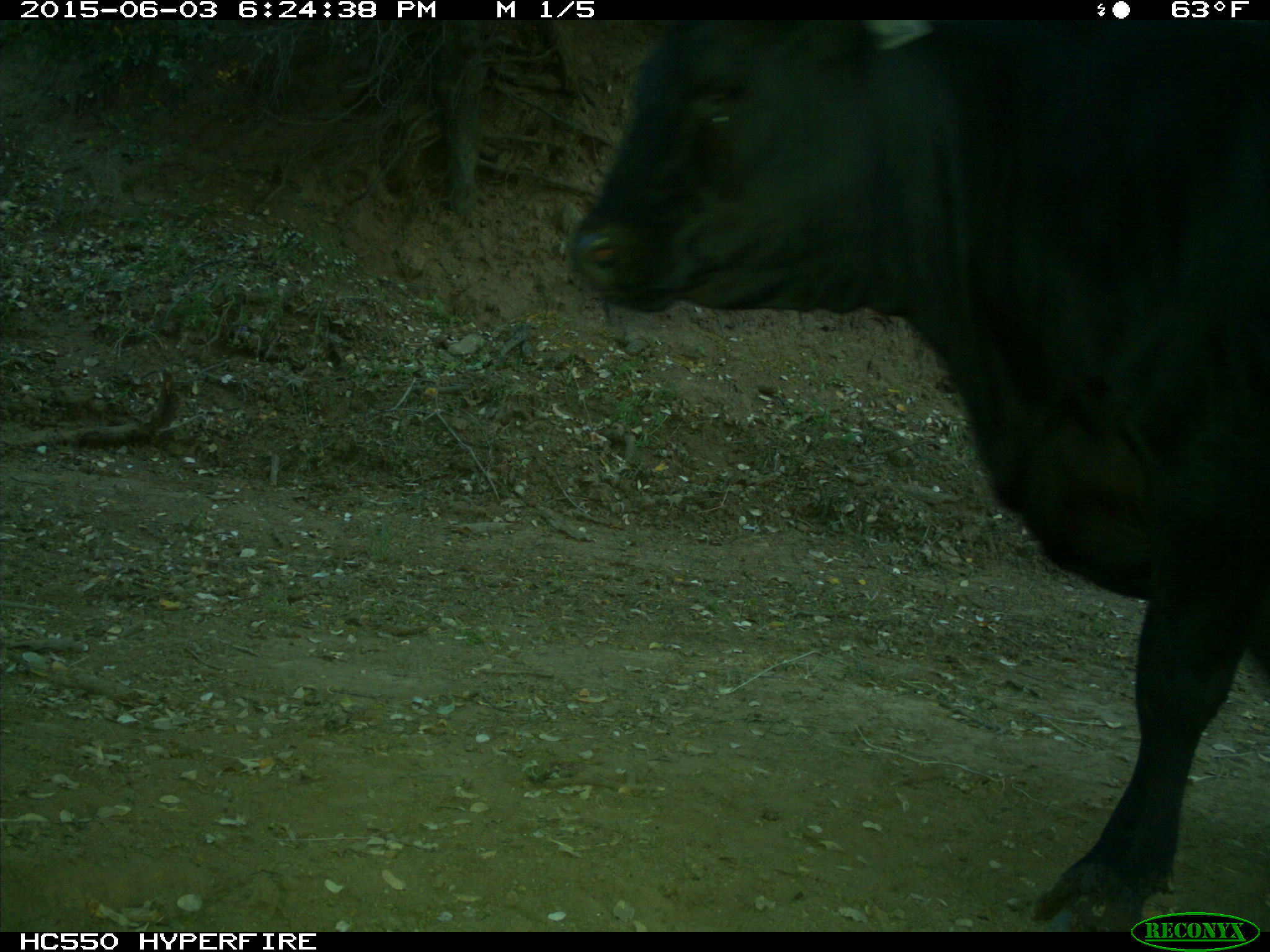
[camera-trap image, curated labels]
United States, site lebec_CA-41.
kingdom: Animalia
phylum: Chordata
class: Mammalia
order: Artiodactyla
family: Bovidae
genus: Bos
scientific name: Bos taurus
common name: domestic cow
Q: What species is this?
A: Bos taurus (domestic cow).